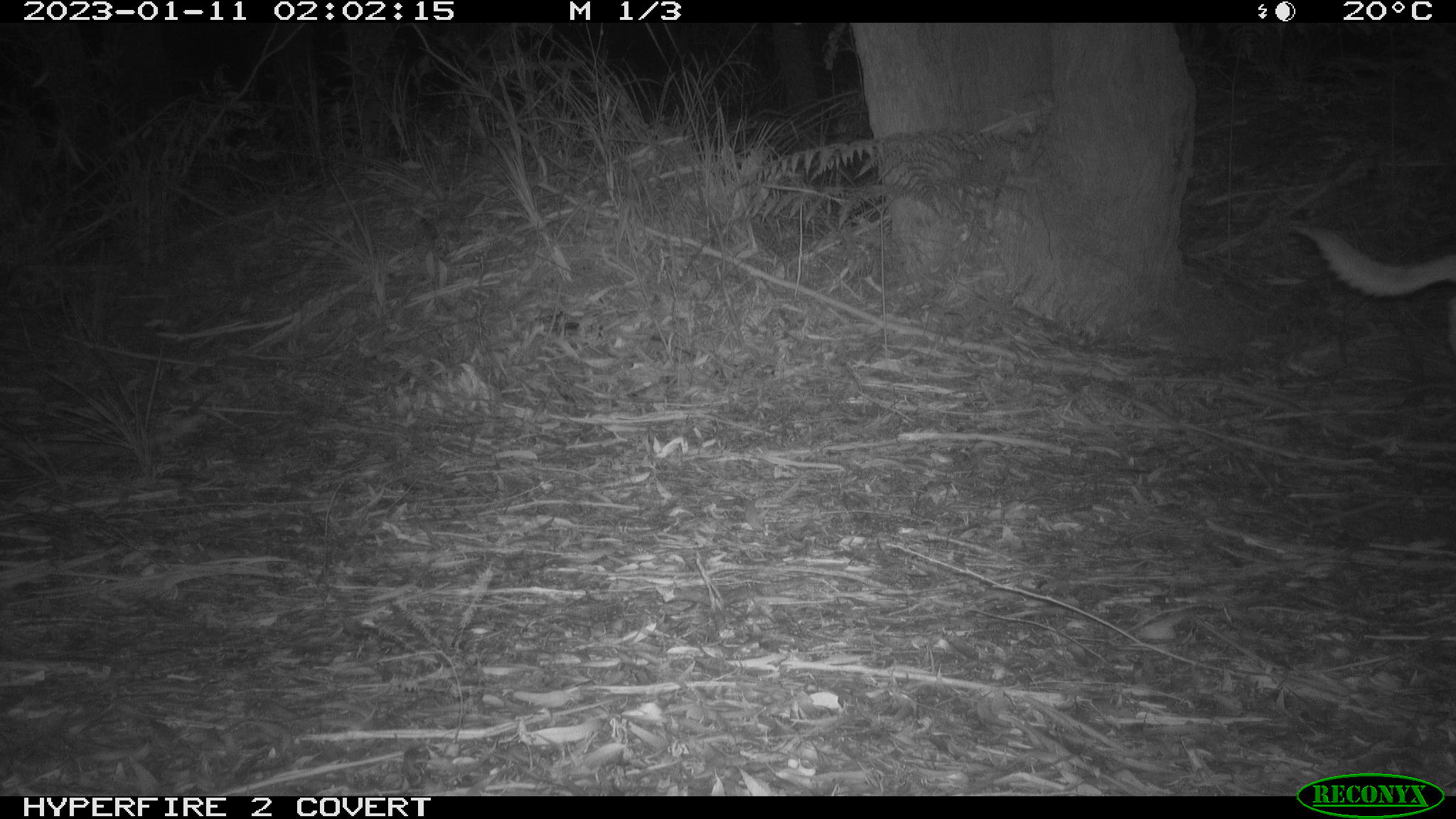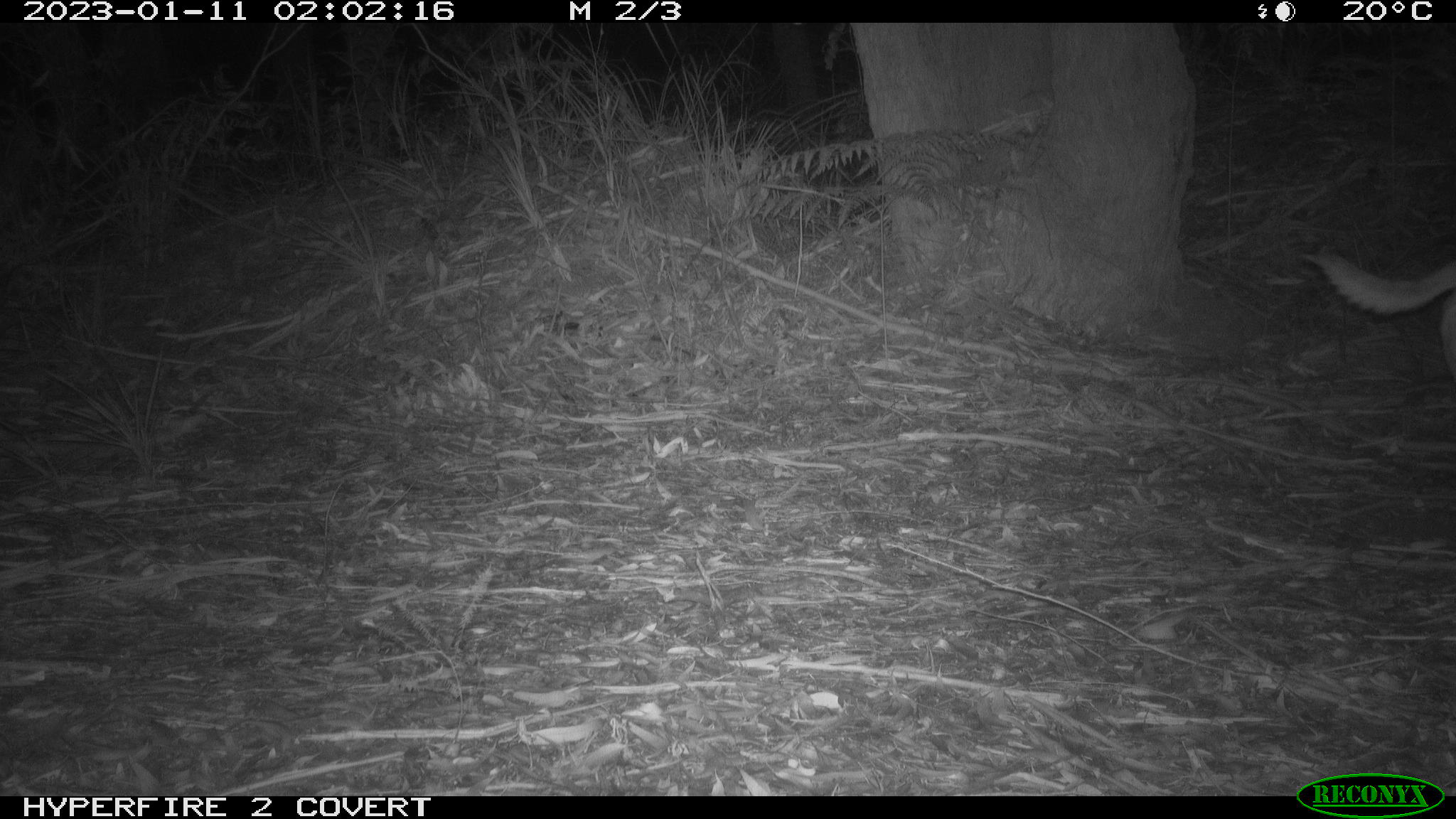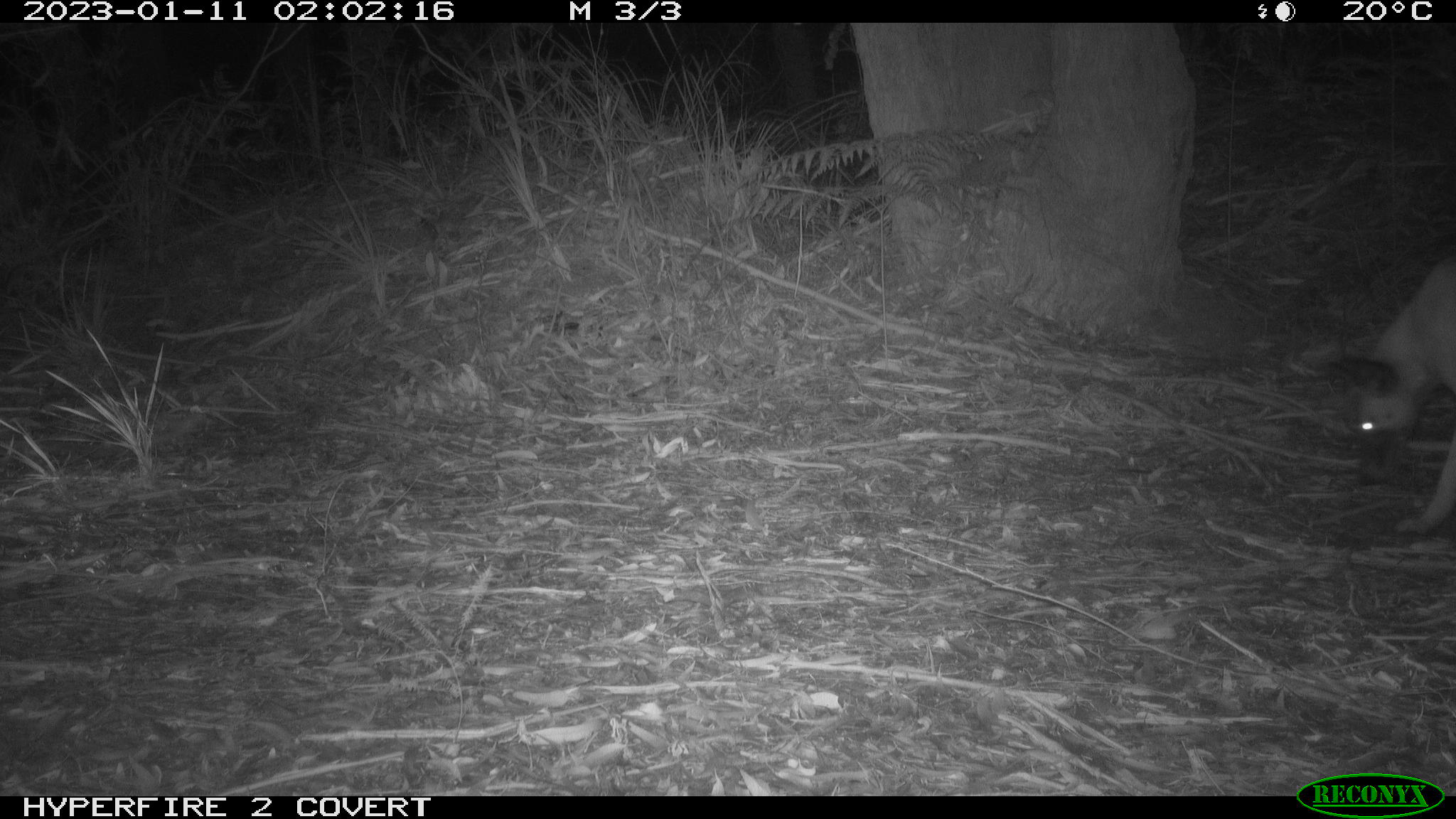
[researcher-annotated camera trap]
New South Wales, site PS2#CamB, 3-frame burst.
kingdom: Animalia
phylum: Chordata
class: Mammalia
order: Carnivora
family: Canidae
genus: Canis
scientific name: Canis familiaris dingo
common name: dingo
Dingo (Canis familiaris dingo).